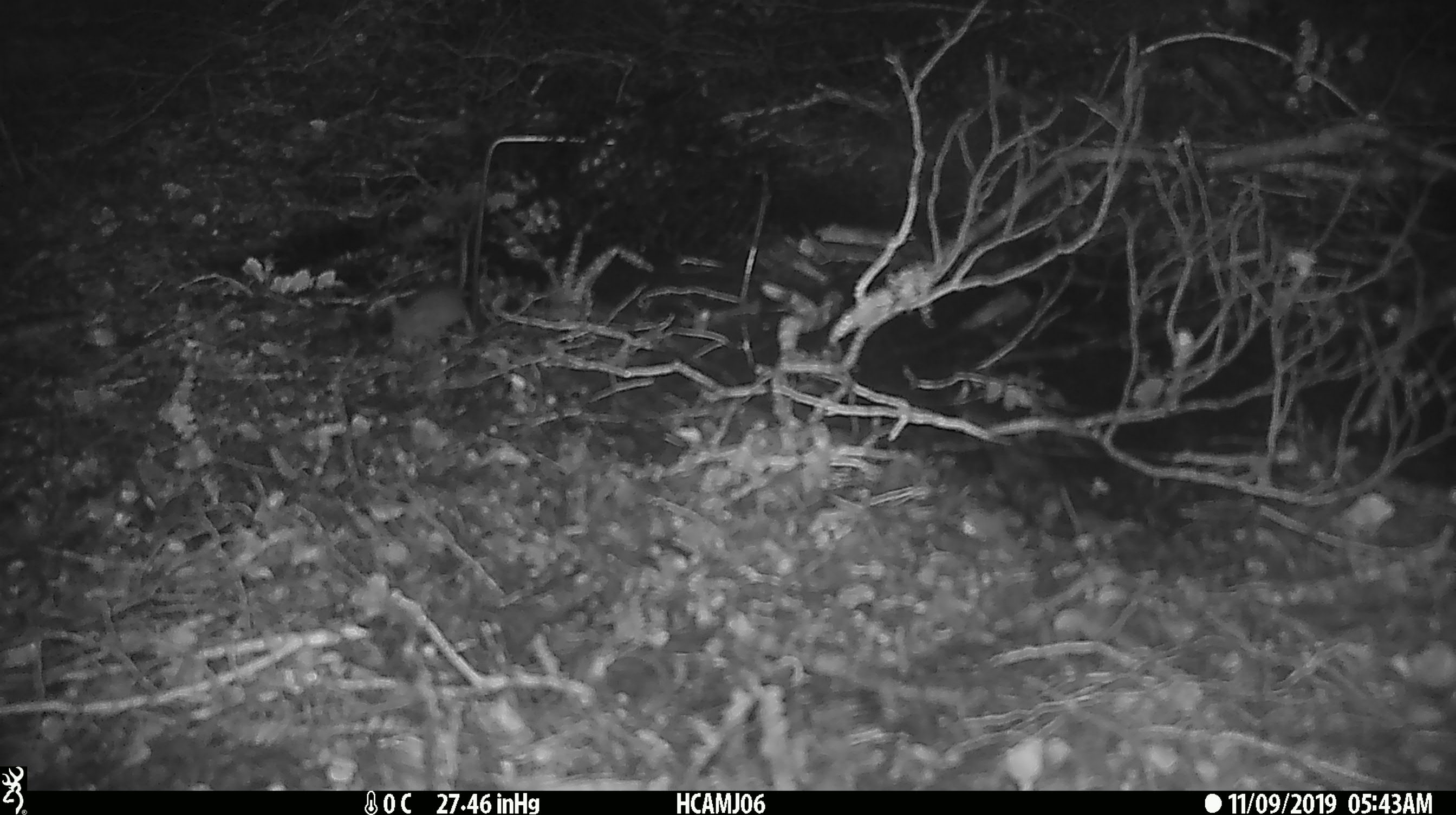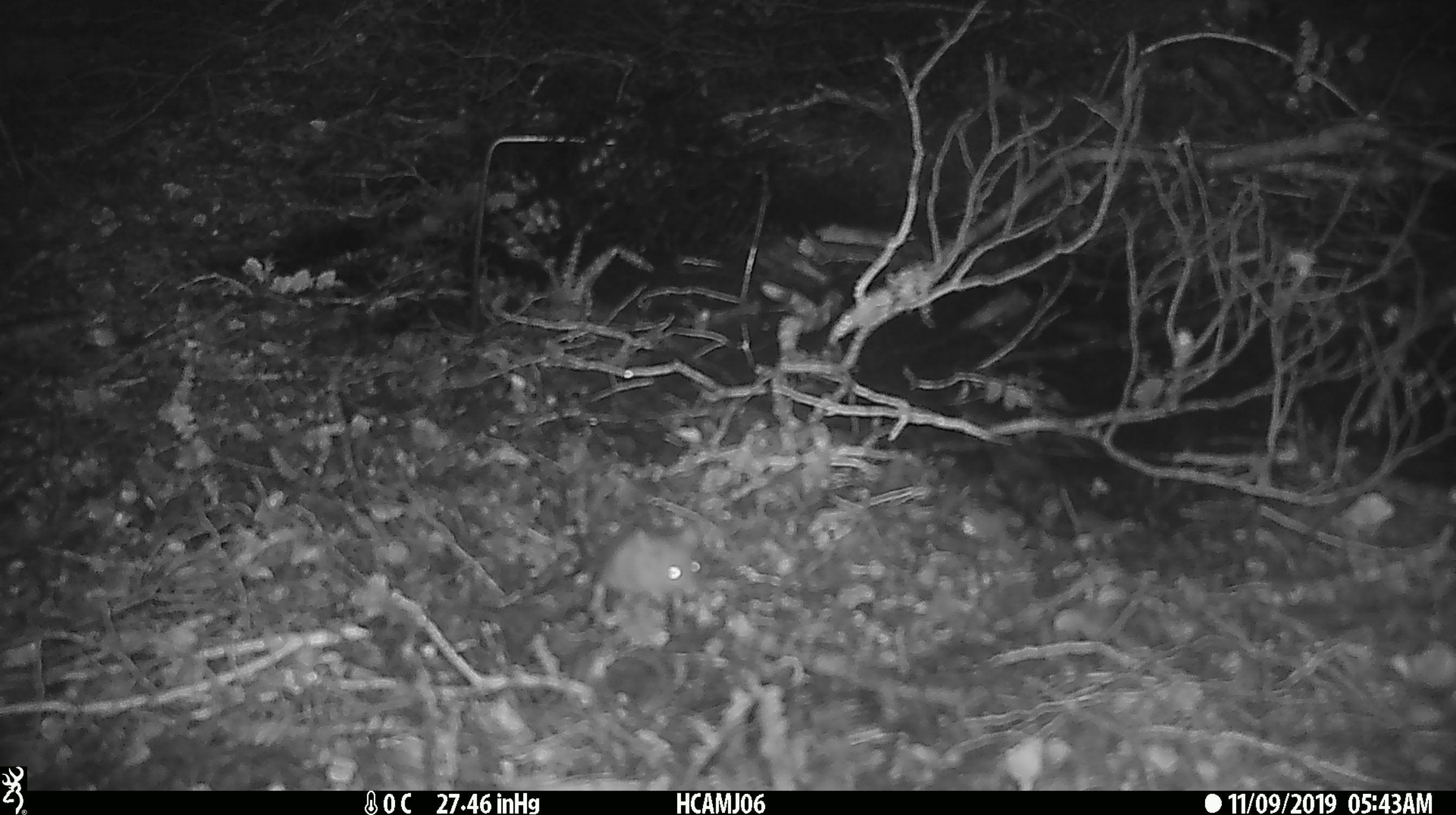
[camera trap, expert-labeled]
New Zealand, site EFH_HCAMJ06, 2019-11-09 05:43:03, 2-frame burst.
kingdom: Animalia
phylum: Chordata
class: Mammalia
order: Rodentia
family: Muridae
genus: Mus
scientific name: Mus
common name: mouse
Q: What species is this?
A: Mouse (Mus).